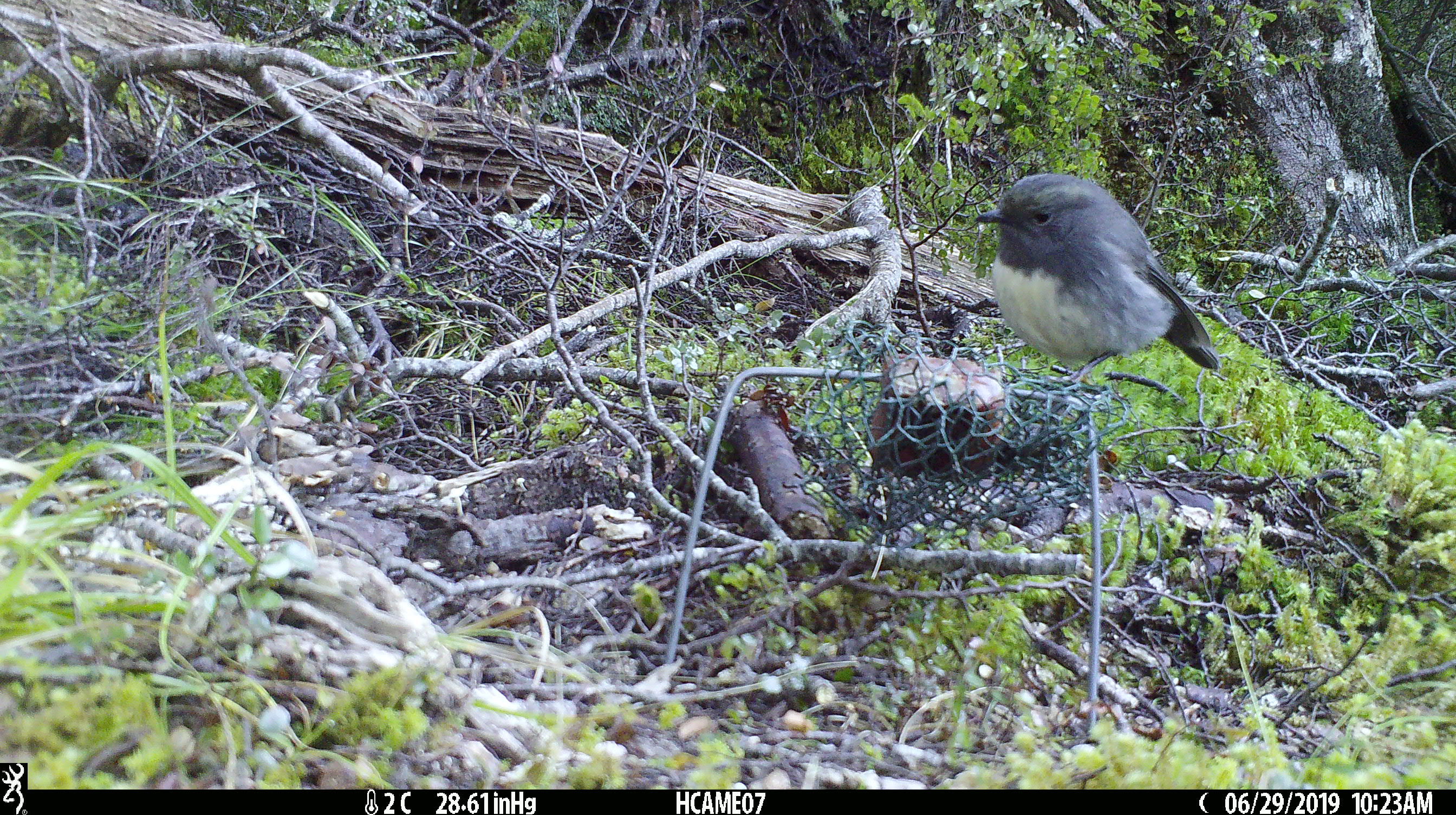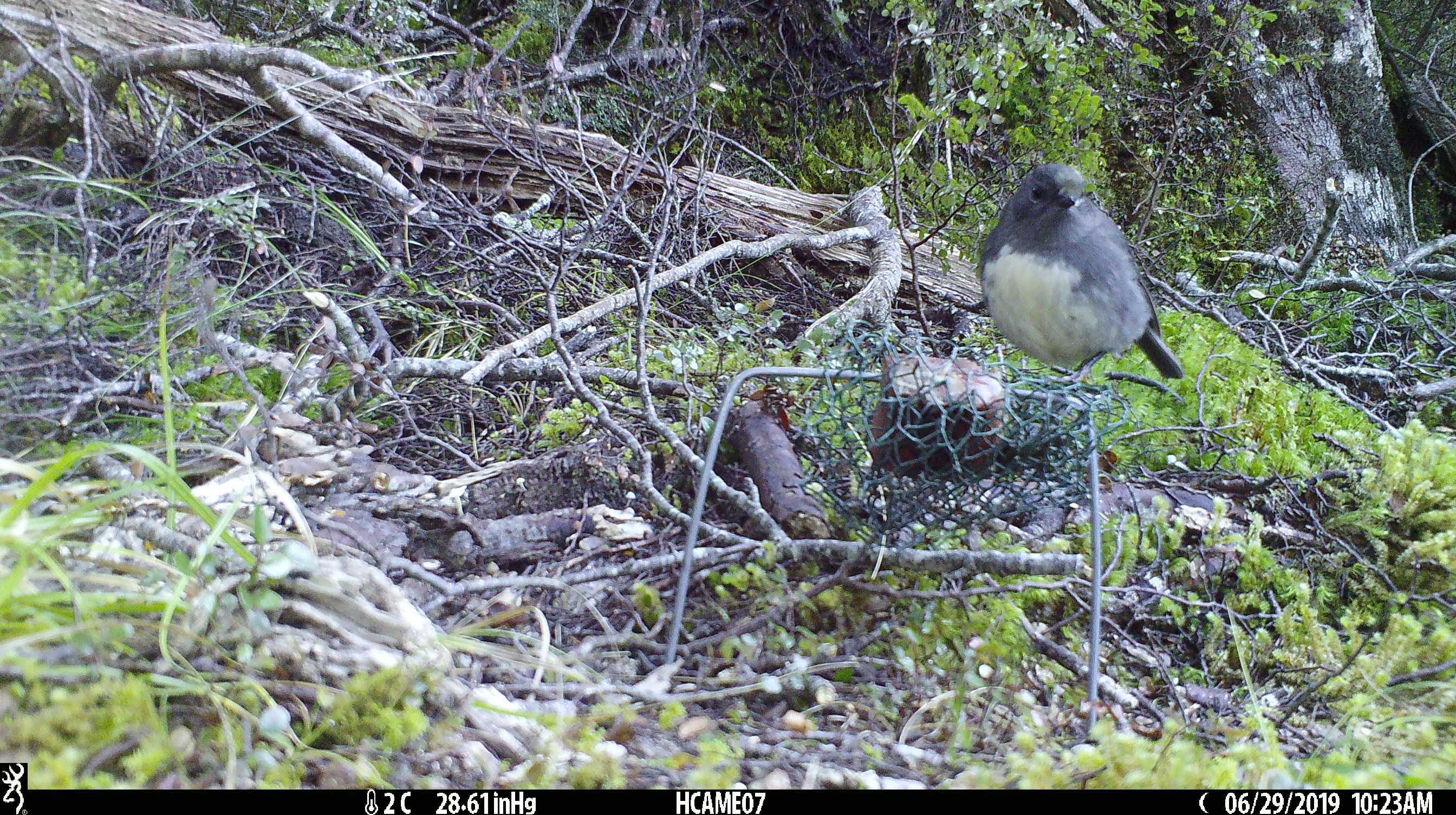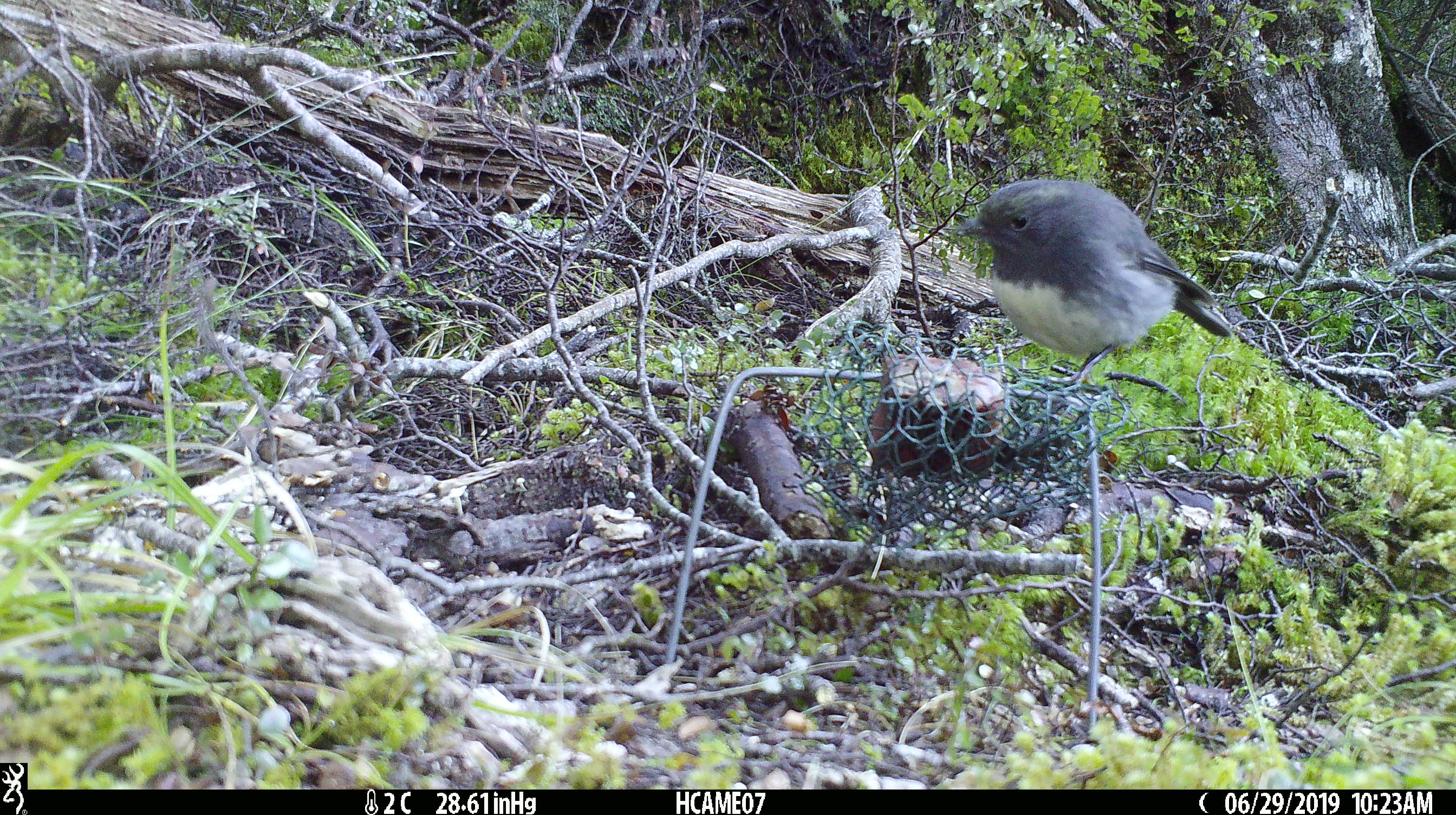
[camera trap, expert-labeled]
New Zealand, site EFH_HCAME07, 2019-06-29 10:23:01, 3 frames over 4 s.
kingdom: Animalia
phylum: Chordata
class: Aves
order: Passeriformes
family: Petroicidae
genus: Petroica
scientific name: Petroica australis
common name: new zealand robin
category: robin